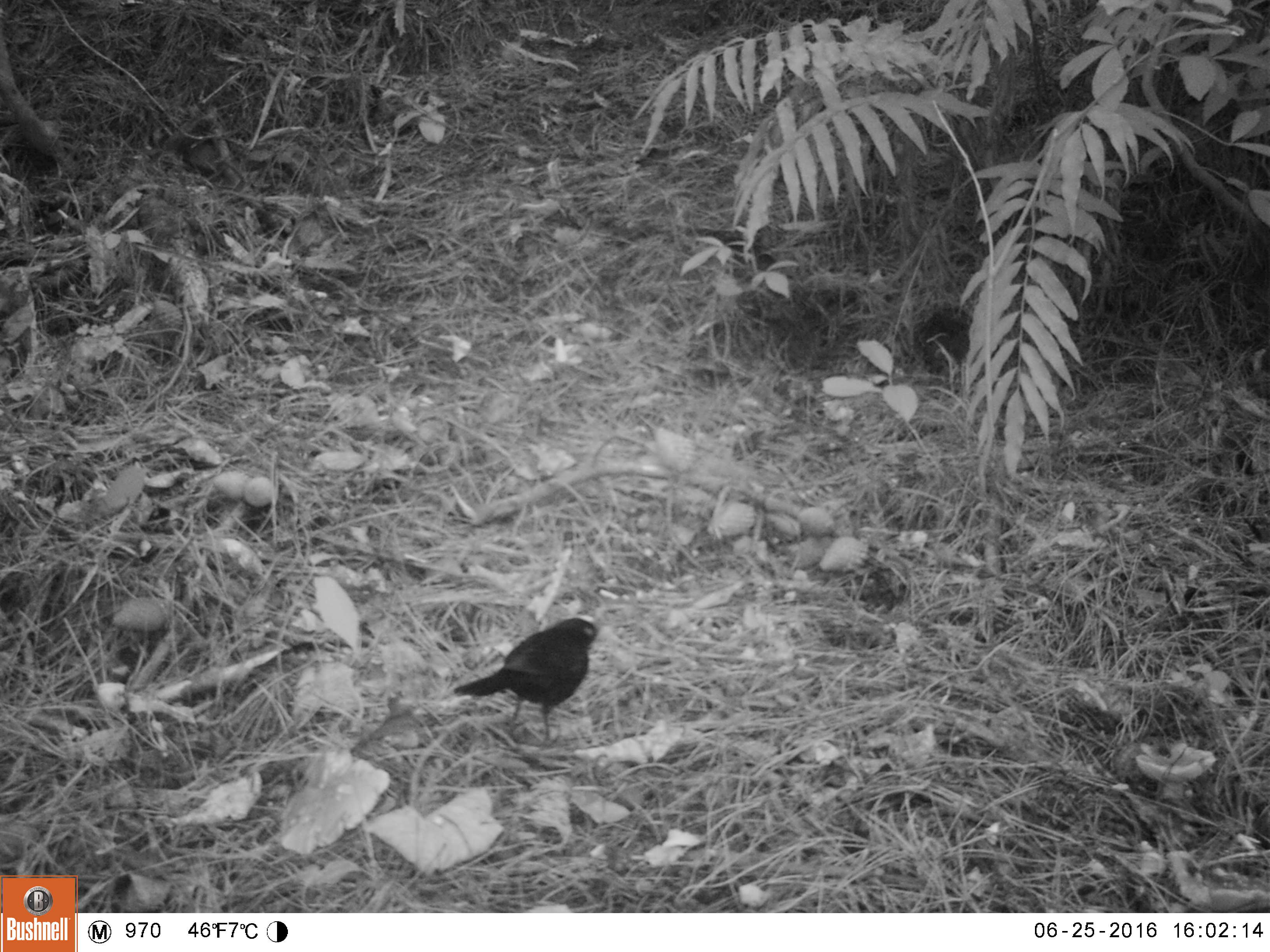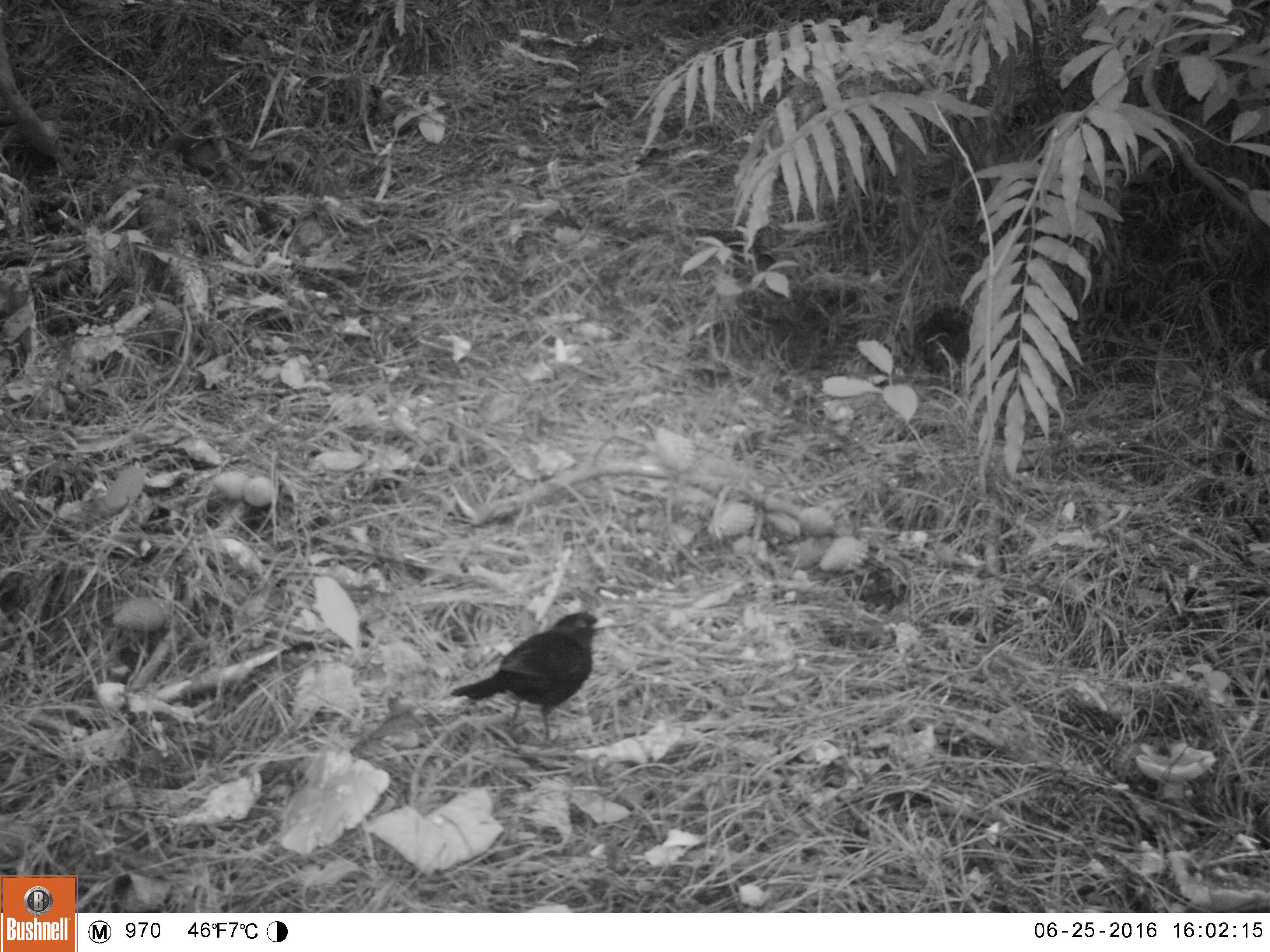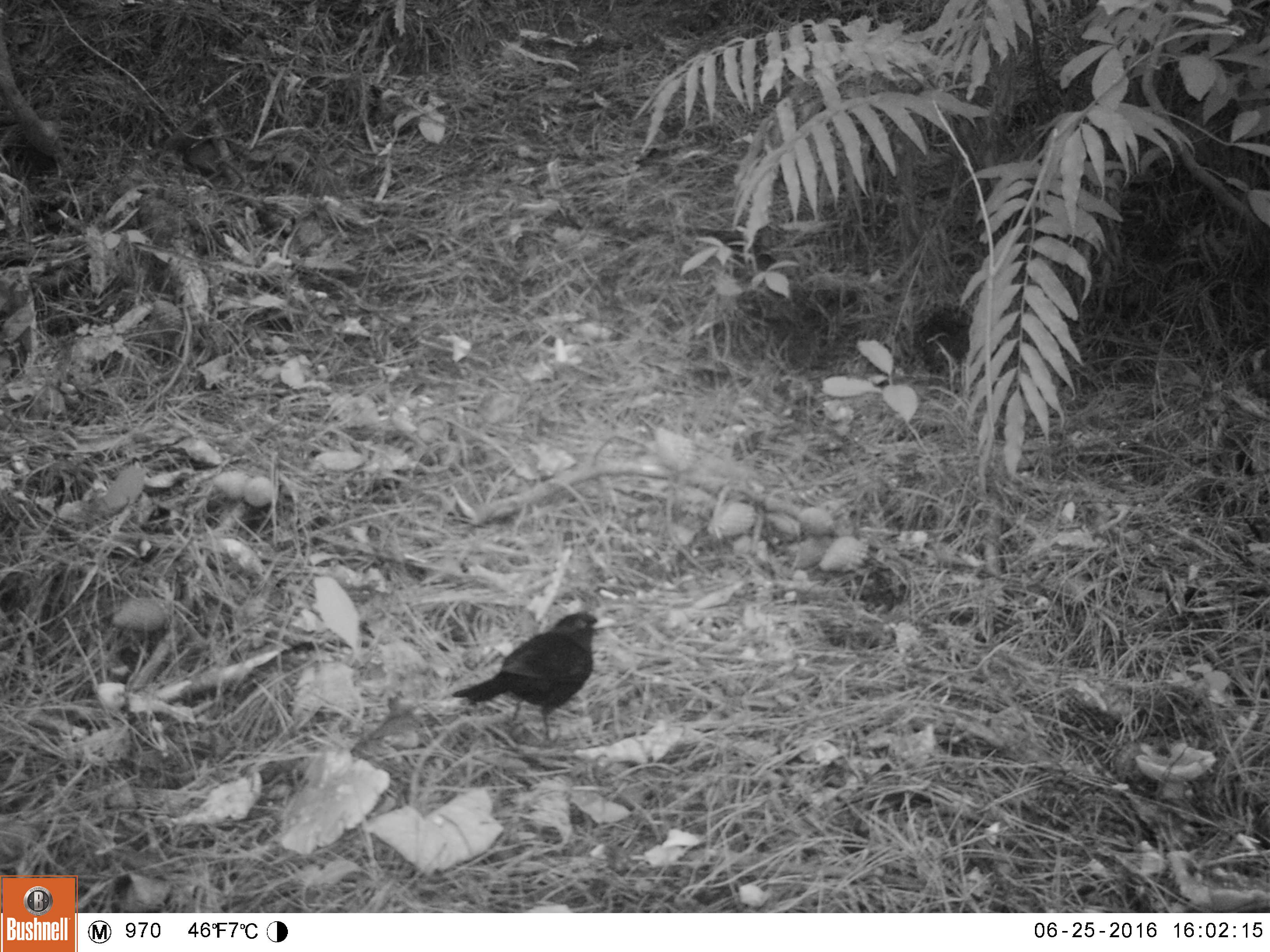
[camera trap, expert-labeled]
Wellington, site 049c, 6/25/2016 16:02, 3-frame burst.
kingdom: Animalia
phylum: Chordata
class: Aves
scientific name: Aves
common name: bird